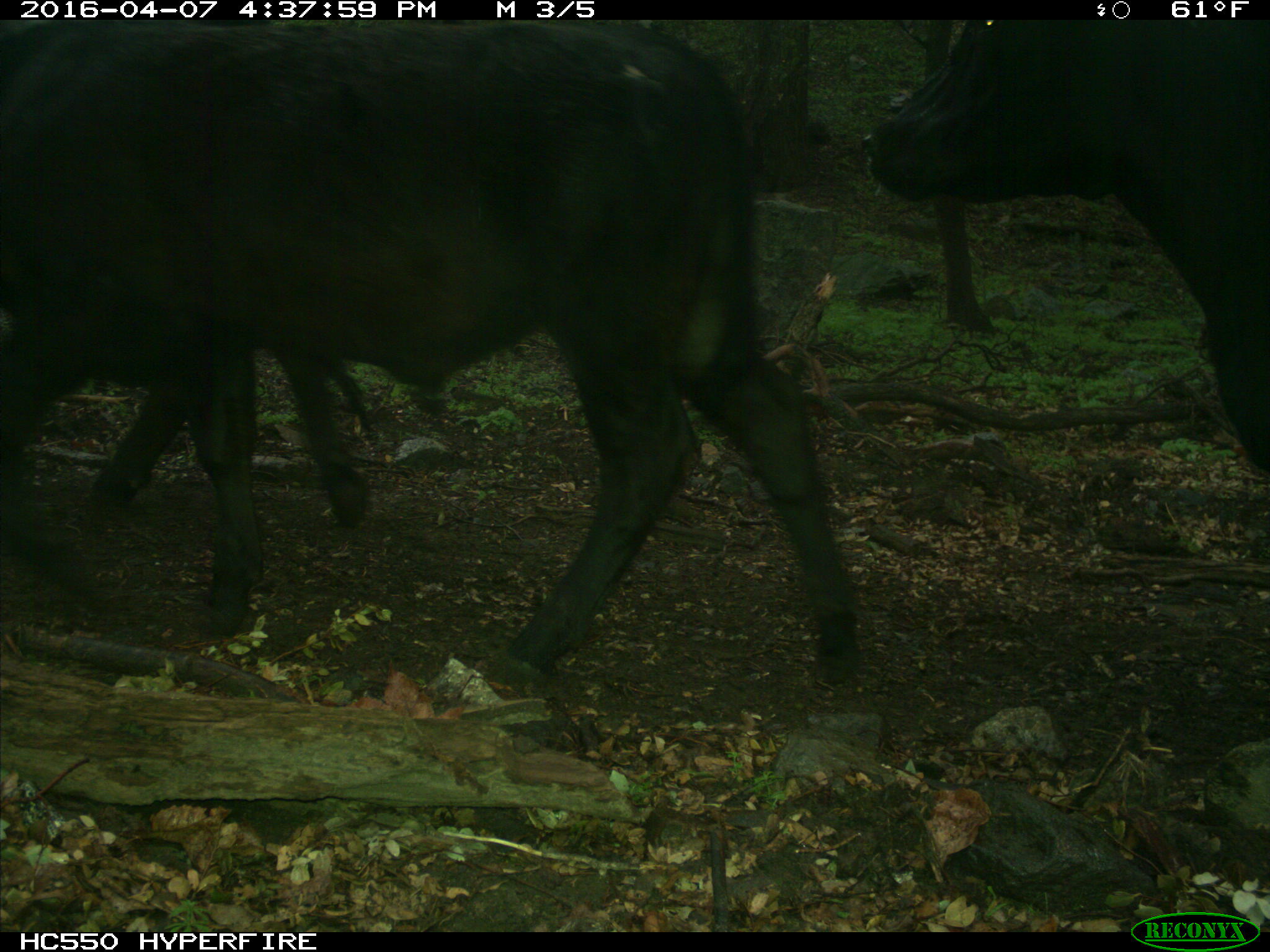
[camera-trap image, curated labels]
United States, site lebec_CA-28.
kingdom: Animalia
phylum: Chordata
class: Mammalia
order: Artiodactyla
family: Bovidae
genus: Bos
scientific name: Bos taurus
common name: domestic cow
Bos taurus (domestic cow).